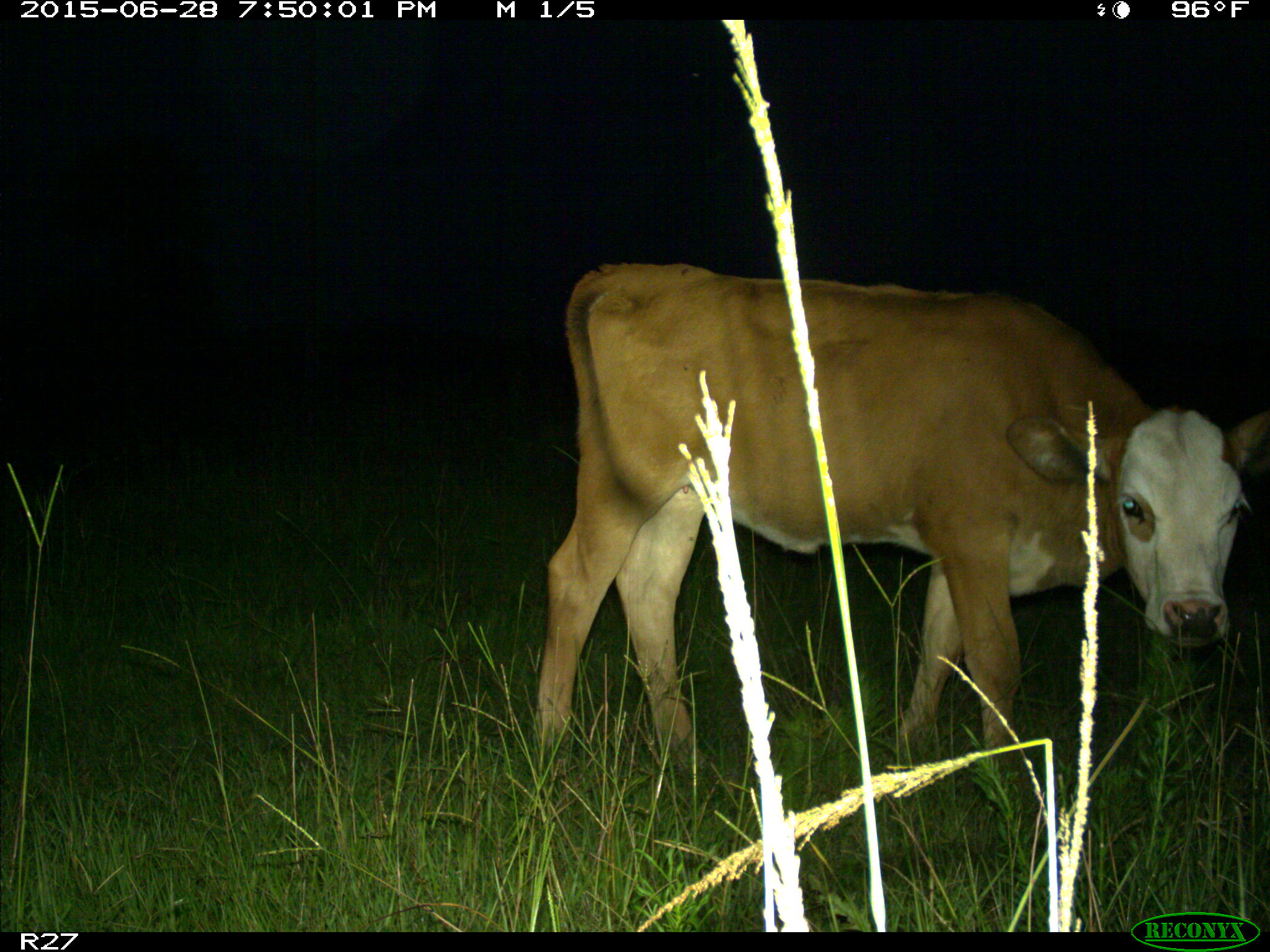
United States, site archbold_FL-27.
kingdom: Animalia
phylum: Chordata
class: Mammalia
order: Artiodactyla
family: Bovidae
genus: Bos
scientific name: Bos taurus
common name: domestic cow